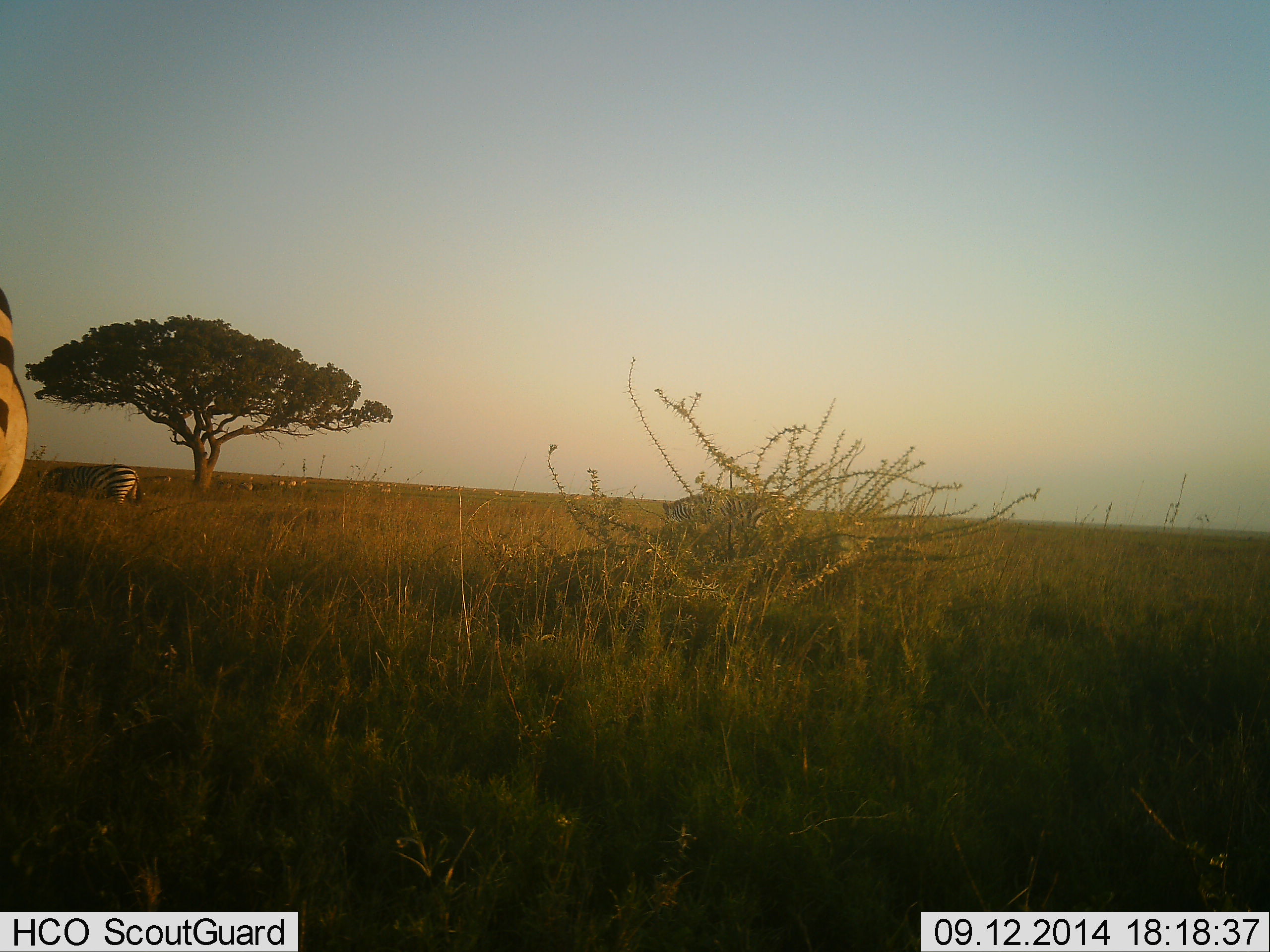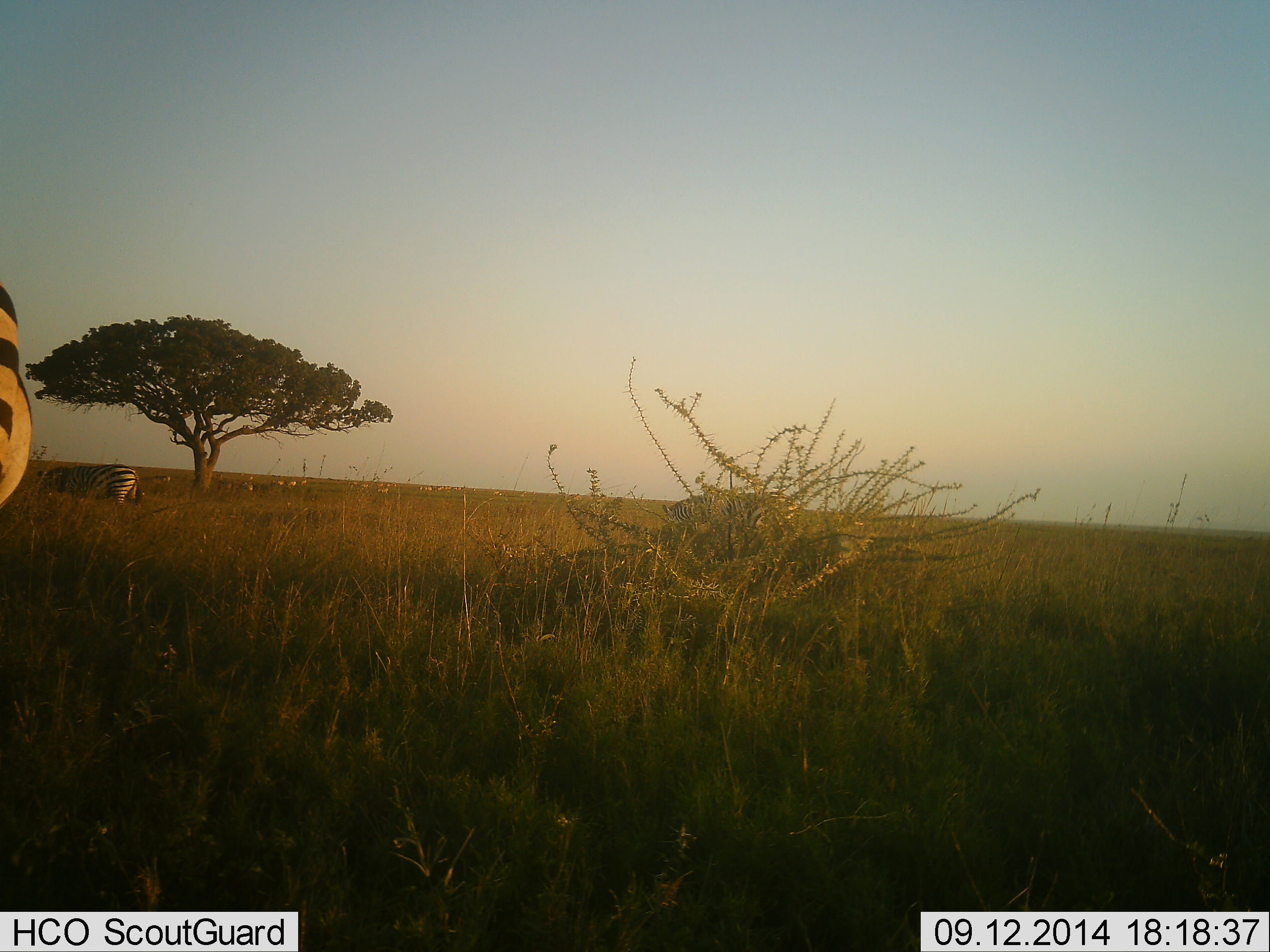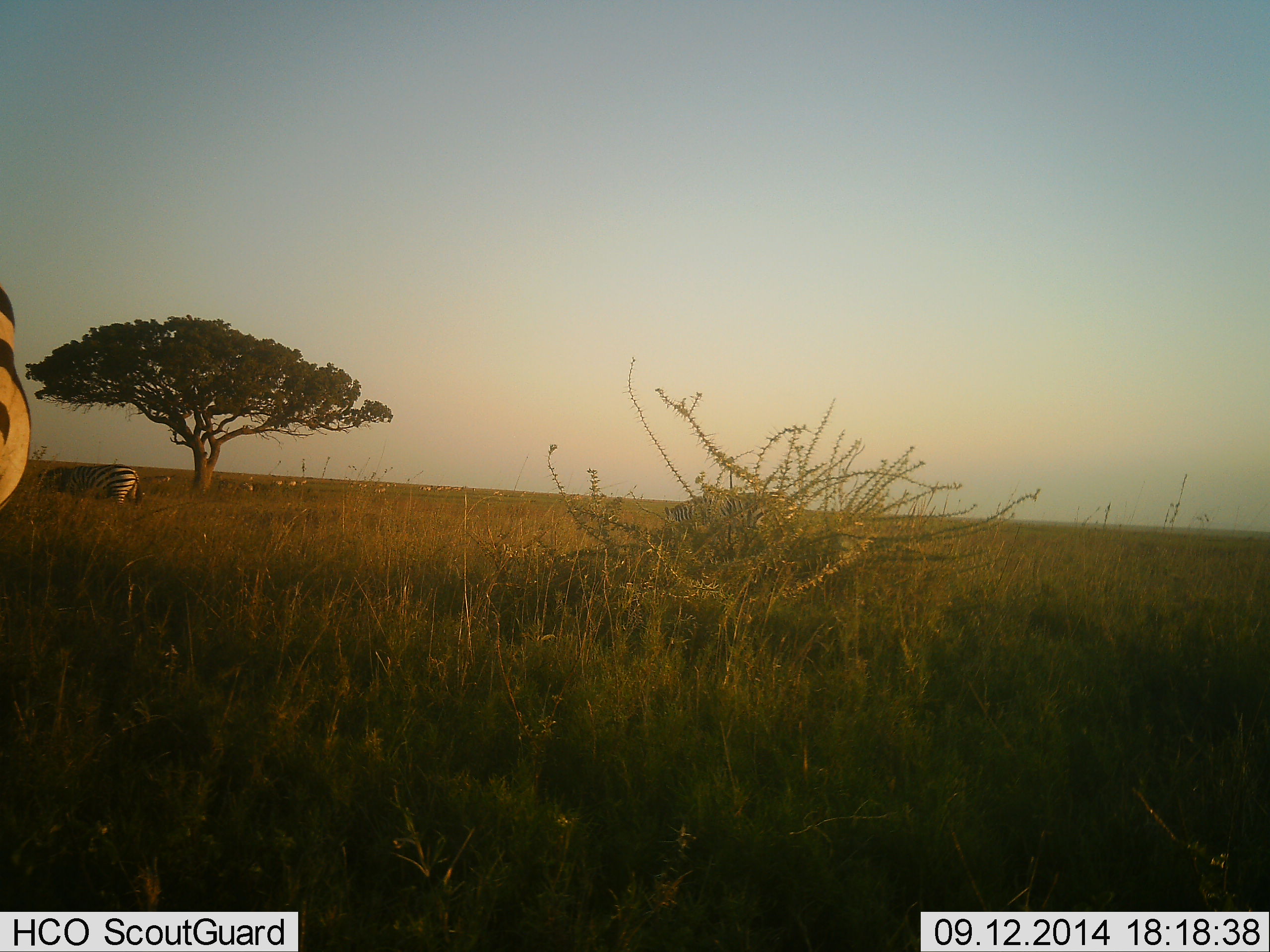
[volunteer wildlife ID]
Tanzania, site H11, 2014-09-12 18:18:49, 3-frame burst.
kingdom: Animalia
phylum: Chordata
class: Mammalia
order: Perissodactyla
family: Equidae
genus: Equus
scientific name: Equus quagga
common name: plains zebra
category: zebra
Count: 2.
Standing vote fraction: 80%.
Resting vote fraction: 10%.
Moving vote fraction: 10%.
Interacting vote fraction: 0%.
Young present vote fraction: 0%.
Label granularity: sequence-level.